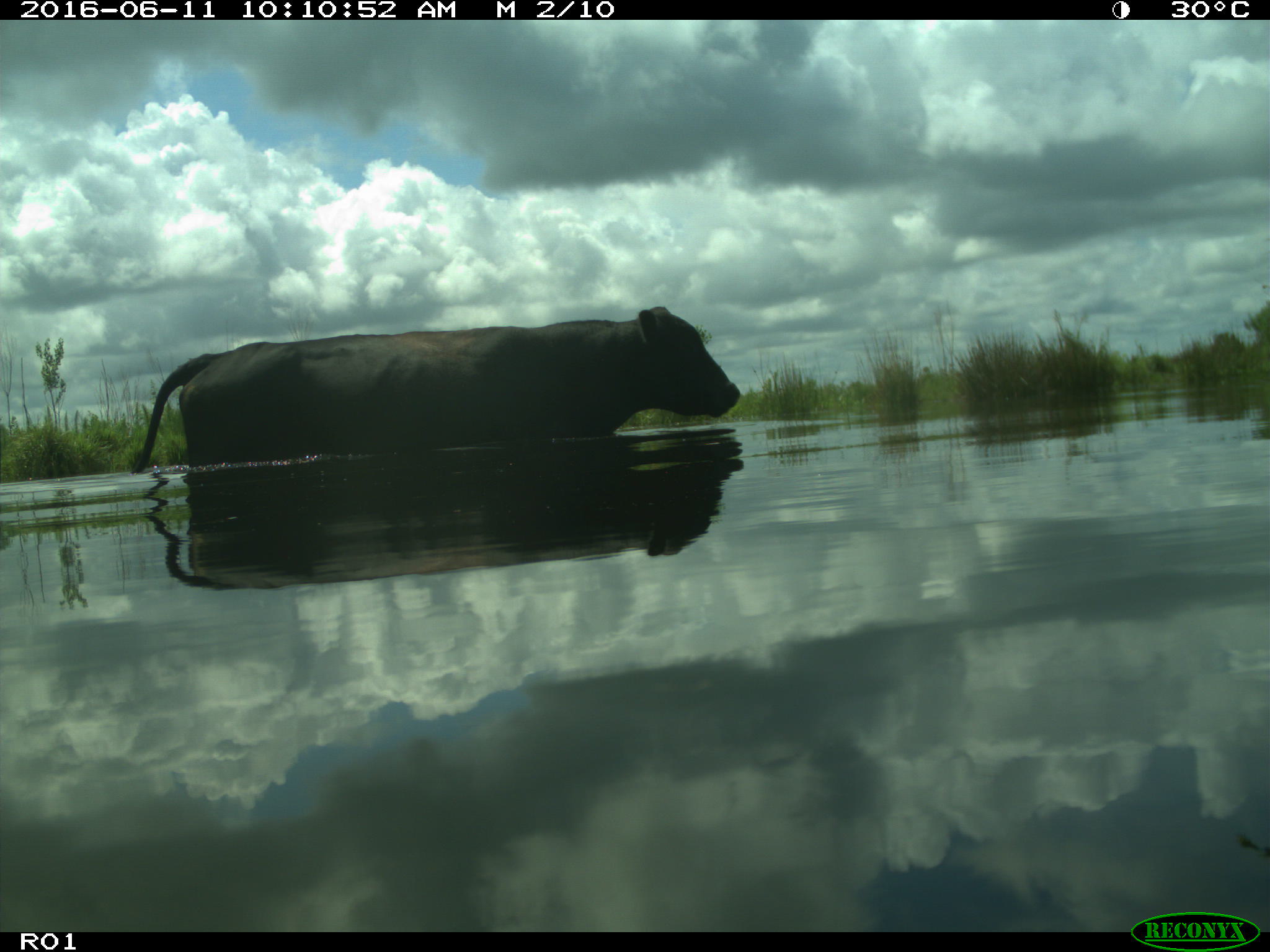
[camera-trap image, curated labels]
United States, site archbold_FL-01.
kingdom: Animalia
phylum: Chordata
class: Mammalia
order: Artiodactyla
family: Bovidae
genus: Bos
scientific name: Bos taurus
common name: domestic cow